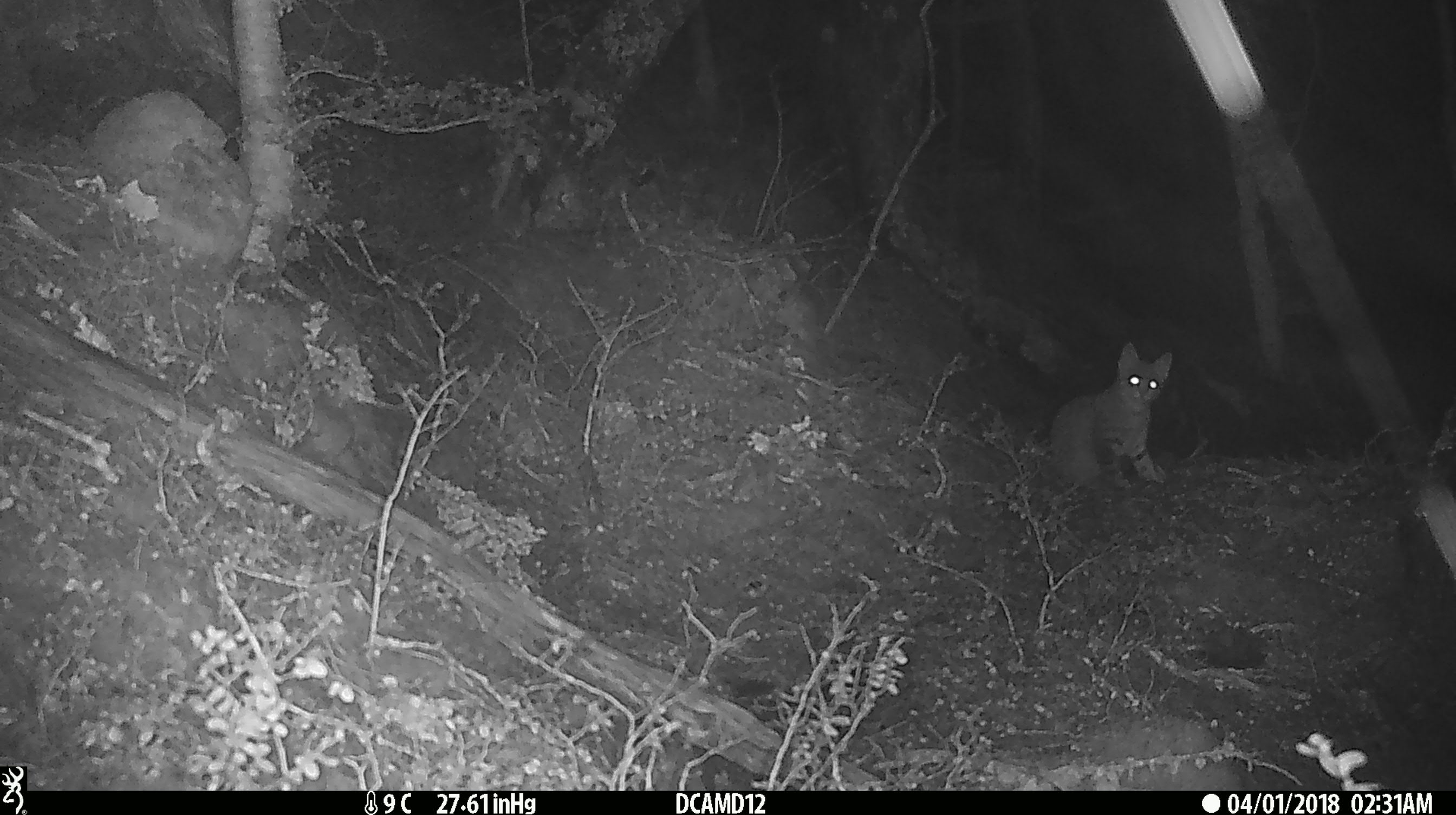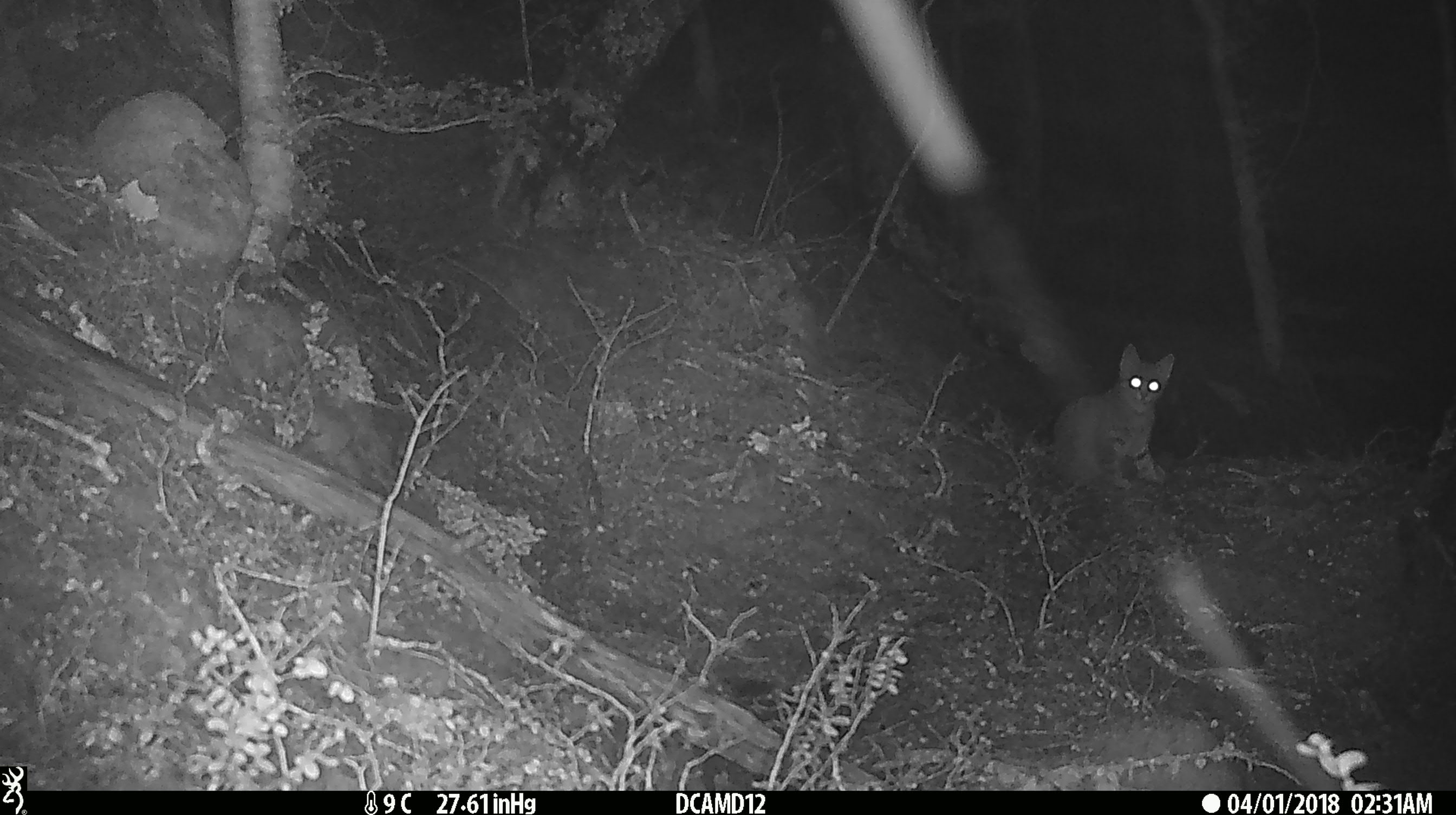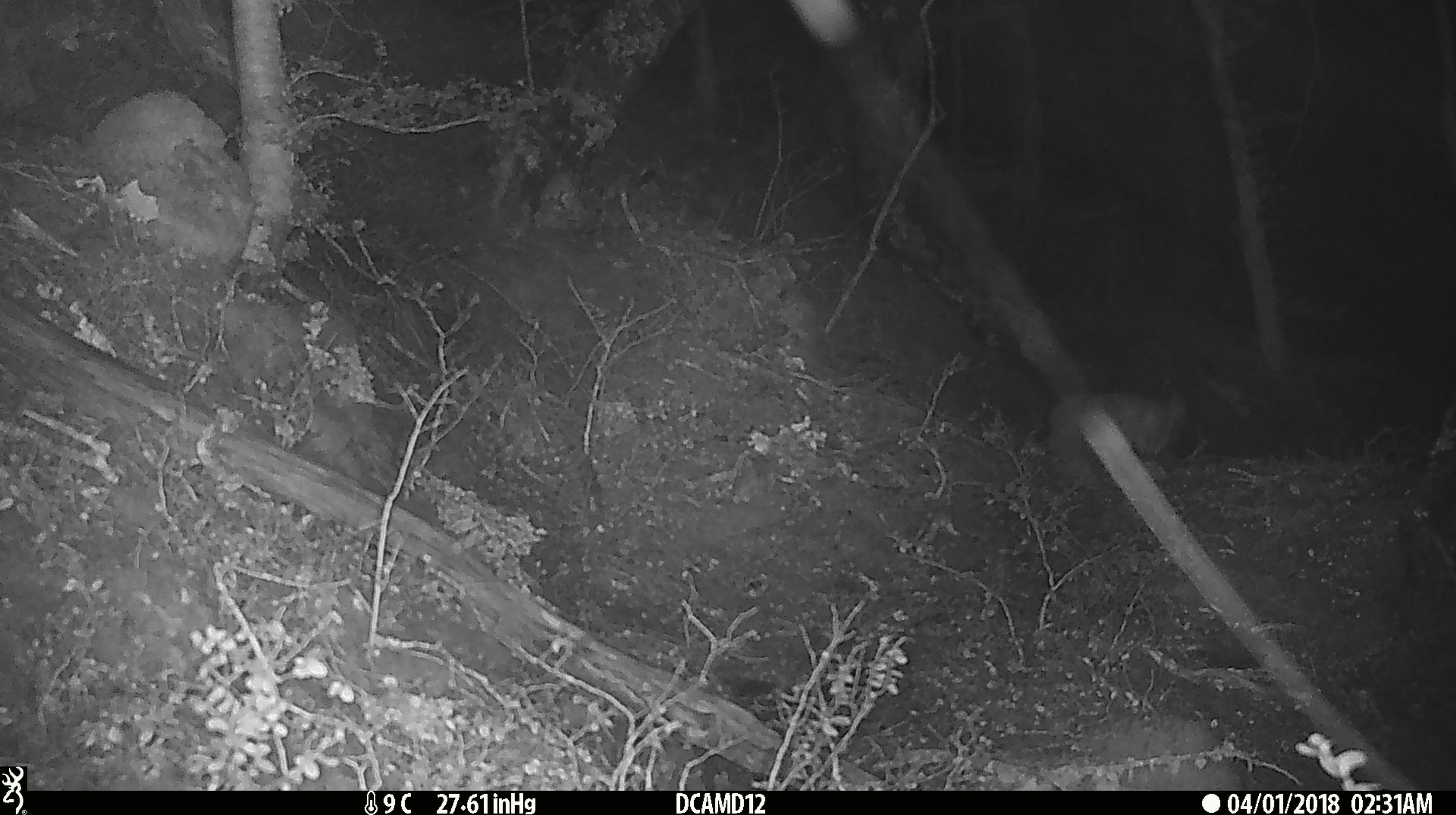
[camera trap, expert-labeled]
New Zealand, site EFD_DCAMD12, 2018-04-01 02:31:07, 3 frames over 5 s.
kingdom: Animalia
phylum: Chordata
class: Mammalia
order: Carnivora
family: Felidae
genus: Felis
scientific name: Felis catus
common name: domestic cat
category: cat